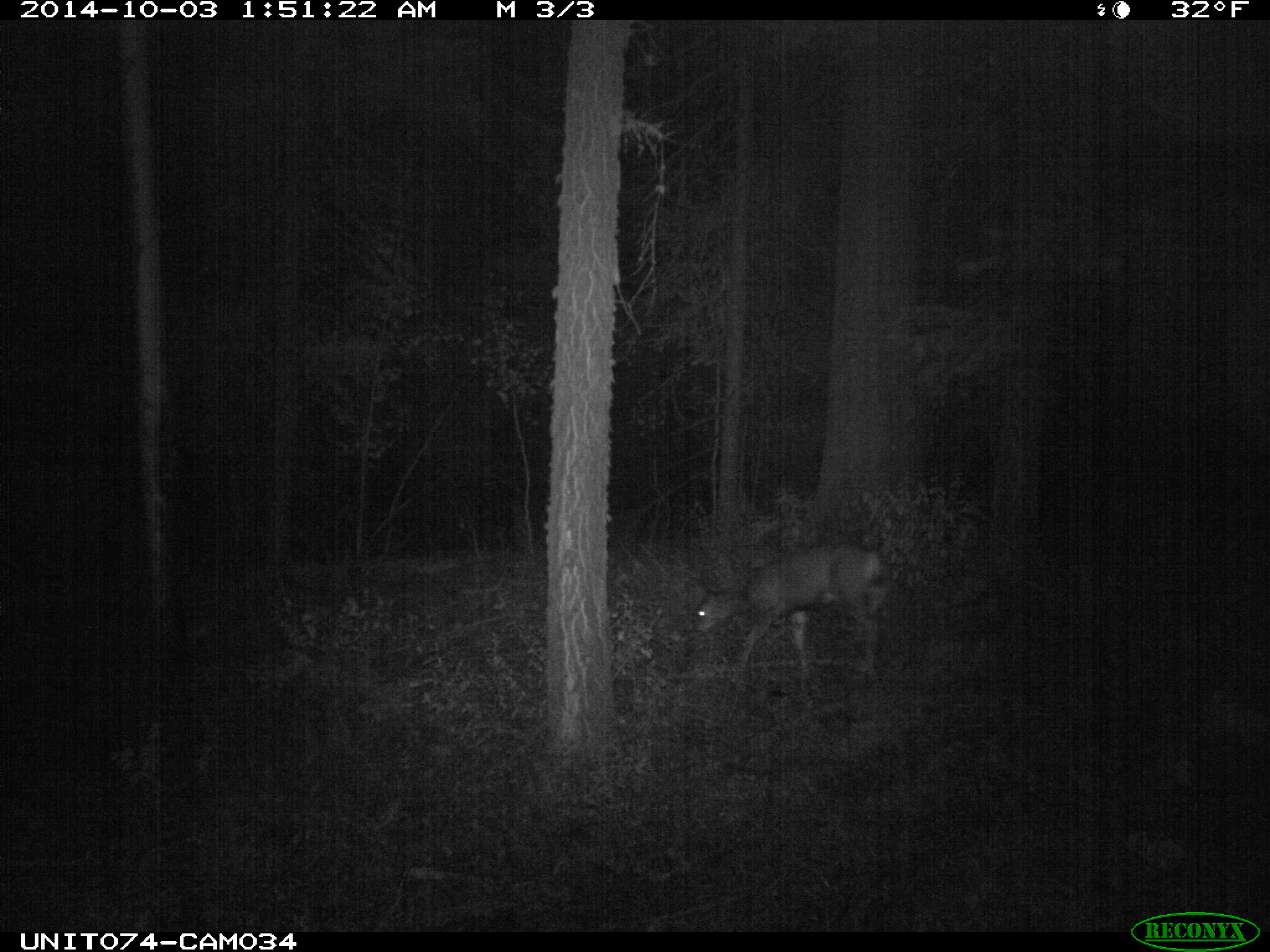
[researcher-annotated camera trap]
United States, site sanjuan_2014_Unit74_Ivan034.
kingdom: Animalia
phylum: Chordata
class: Mammalia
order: Artiodactyla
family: Cervidae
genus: Odocoileus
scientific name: Odocoileus hemionus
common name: mule deer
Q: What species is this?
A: Odocoileus hemionus (mule deer).